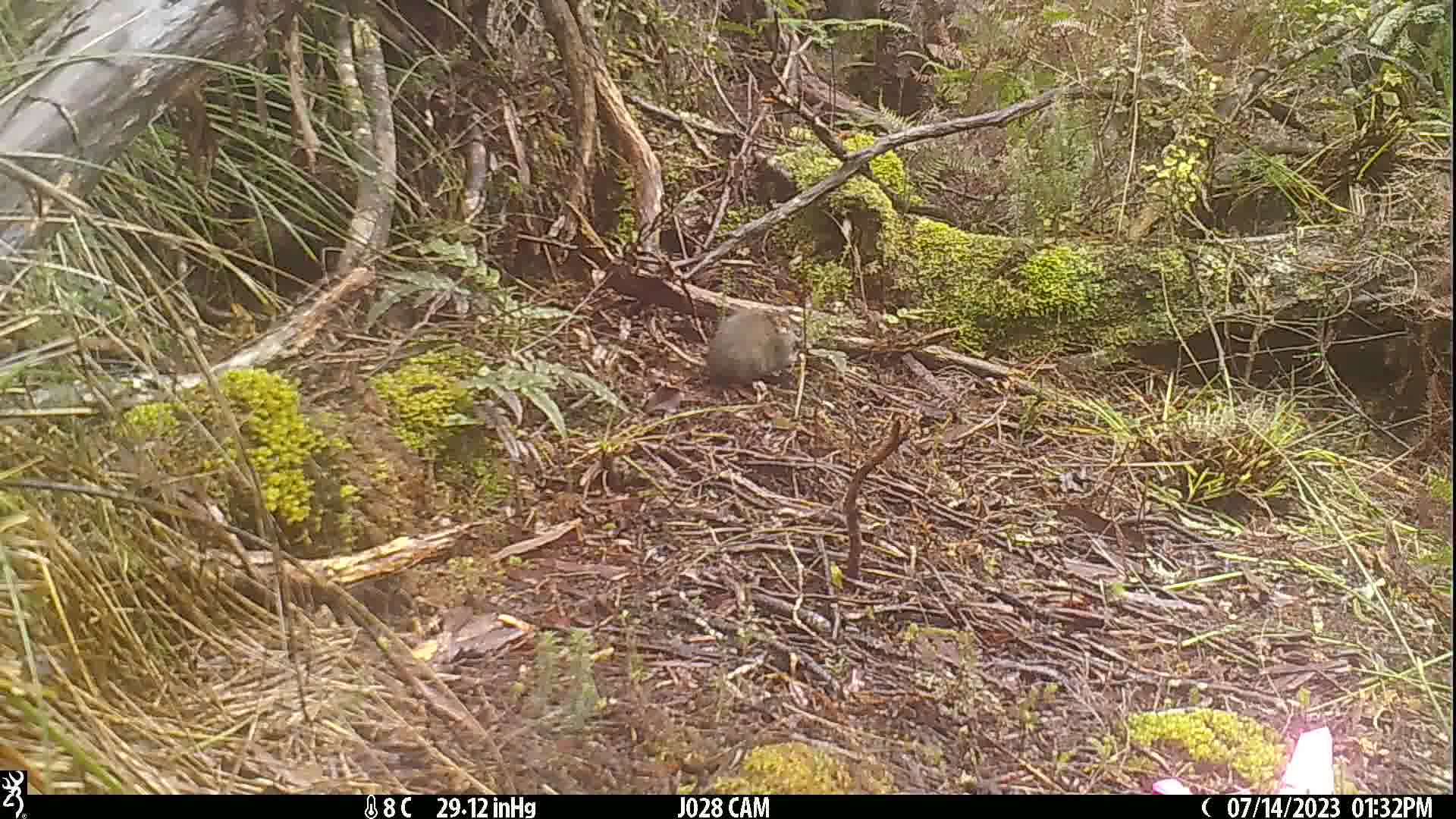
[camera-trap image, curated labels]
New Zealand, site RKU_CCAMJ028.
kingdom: Animalia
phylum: Chordata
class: Mammalia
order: Rodentia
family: Muridae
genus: Rattus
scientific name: Rattus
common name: rat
Rat (Rattus).